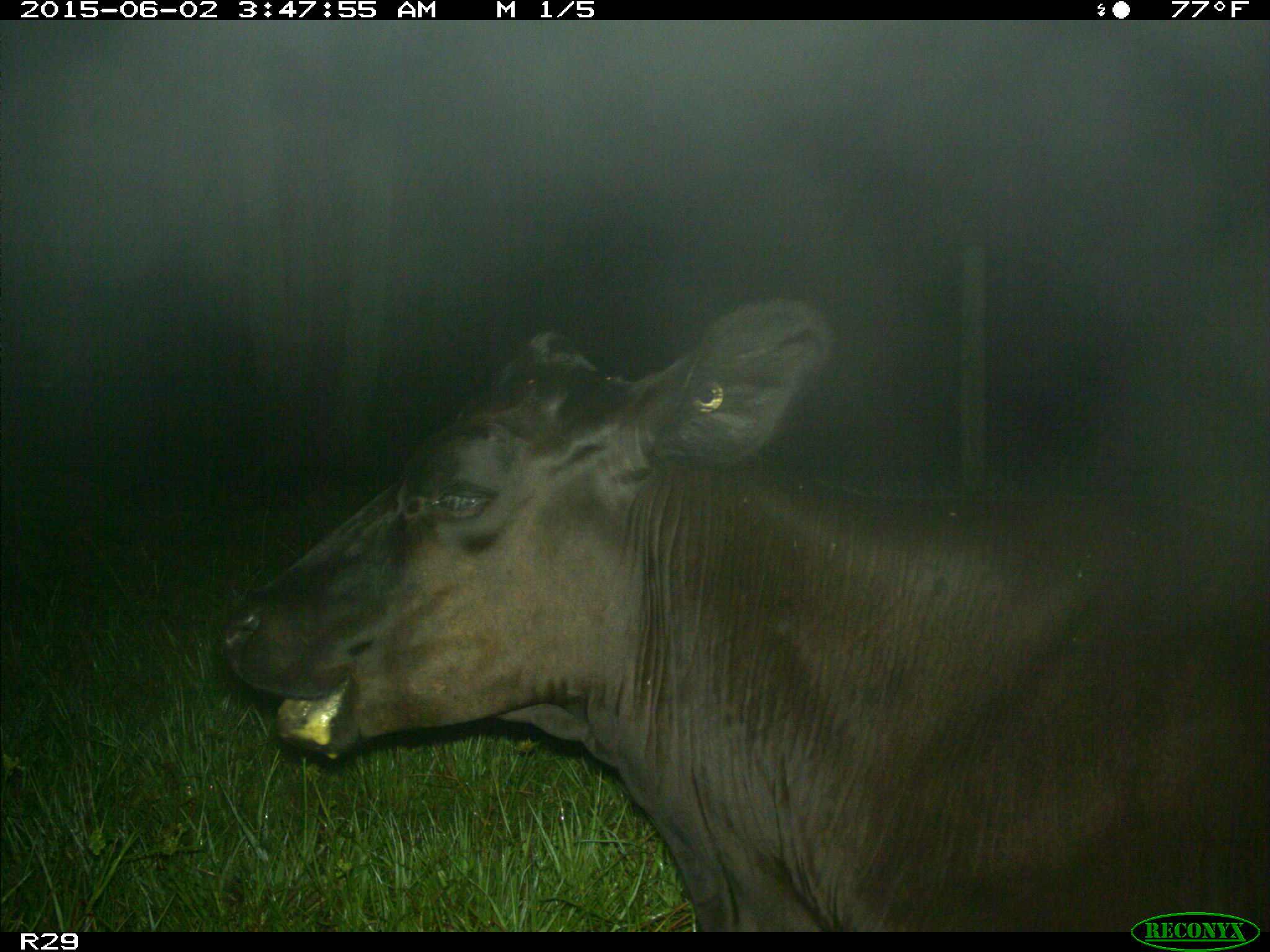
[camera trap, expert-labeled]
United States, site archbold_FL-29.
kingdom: Animalia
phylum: Chordata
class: Mammalia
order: Artiodactyla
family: Bovidae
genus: Bos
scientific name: Bos taurus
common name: domestic cow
Bos taurus (domestic cow).